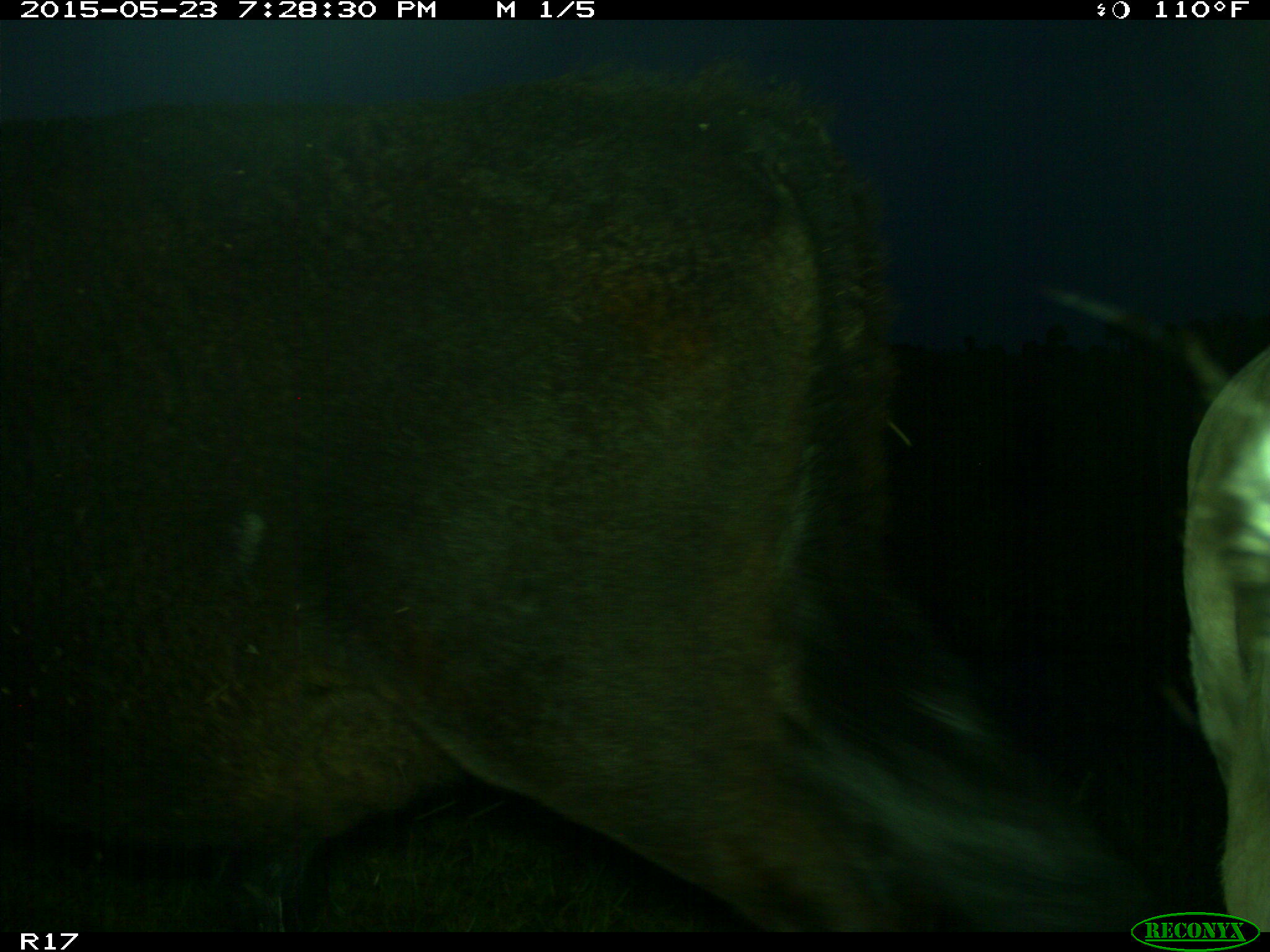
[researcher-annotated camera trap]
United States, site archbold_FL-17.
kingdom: Animalia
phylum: Chordata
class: Mammalia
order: Artiodactyla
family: Bovidae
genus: Bos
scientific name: Bos taurus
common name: domestic cow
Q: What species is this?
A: Bos taurus (domestic cow).